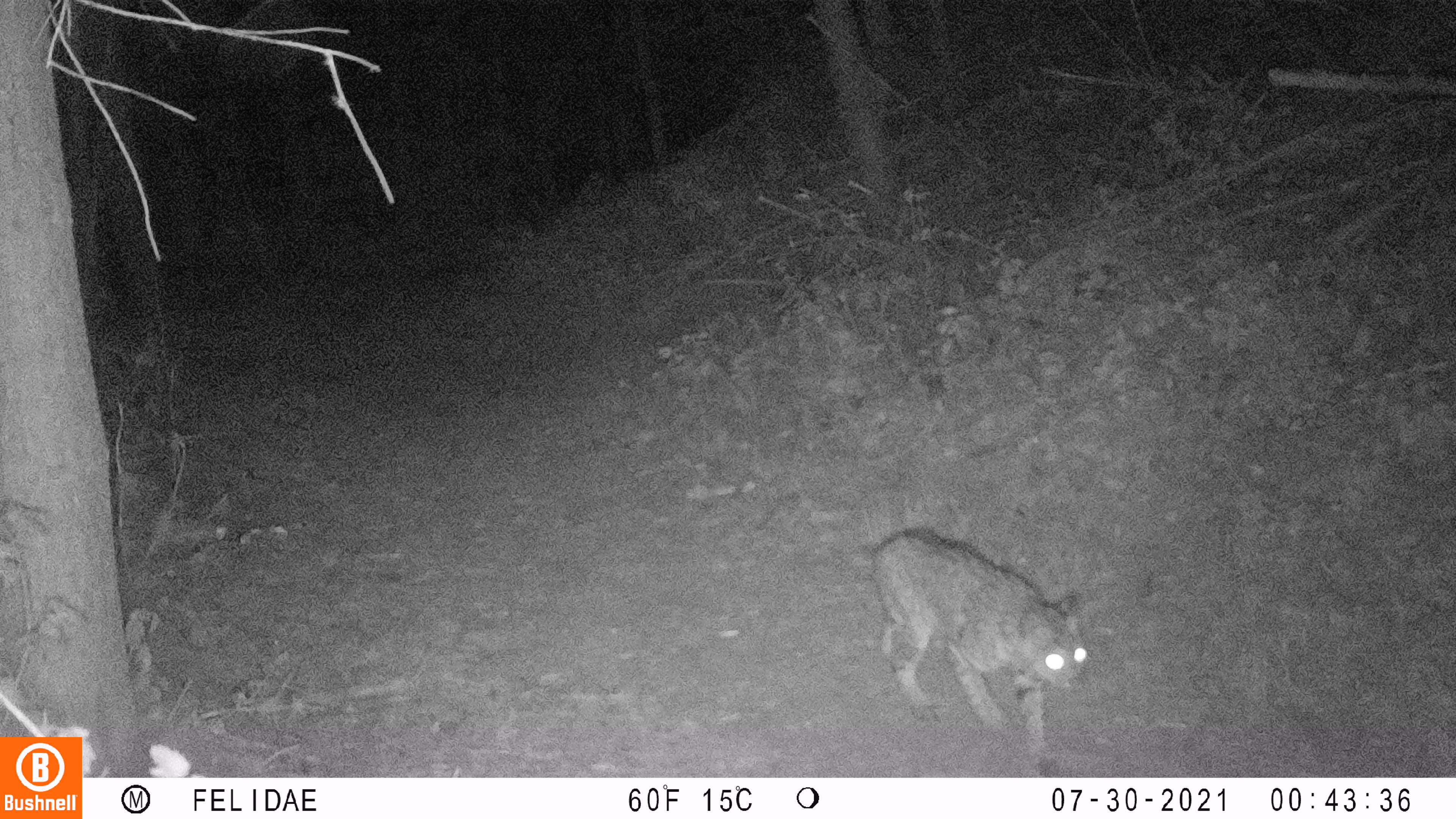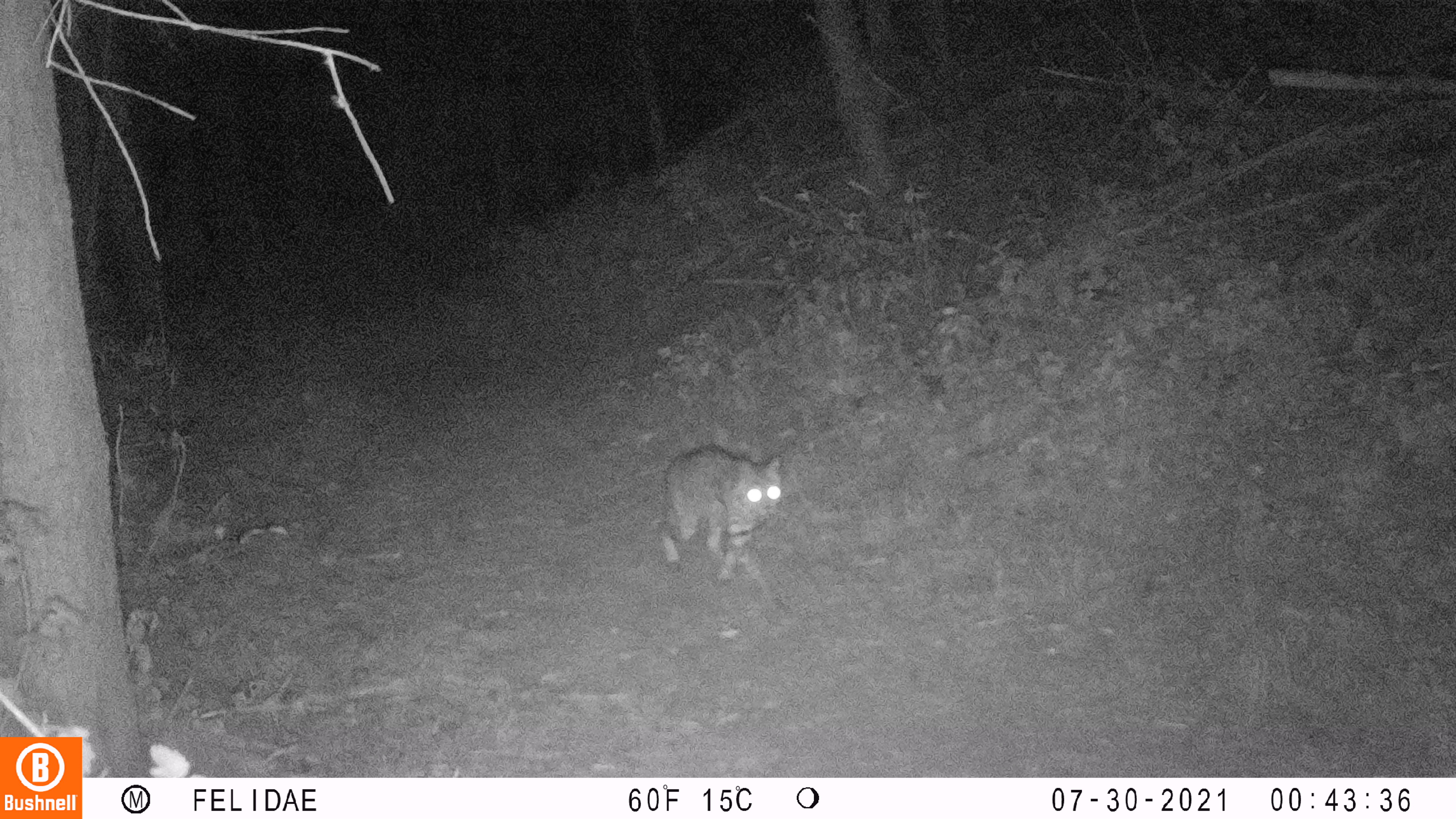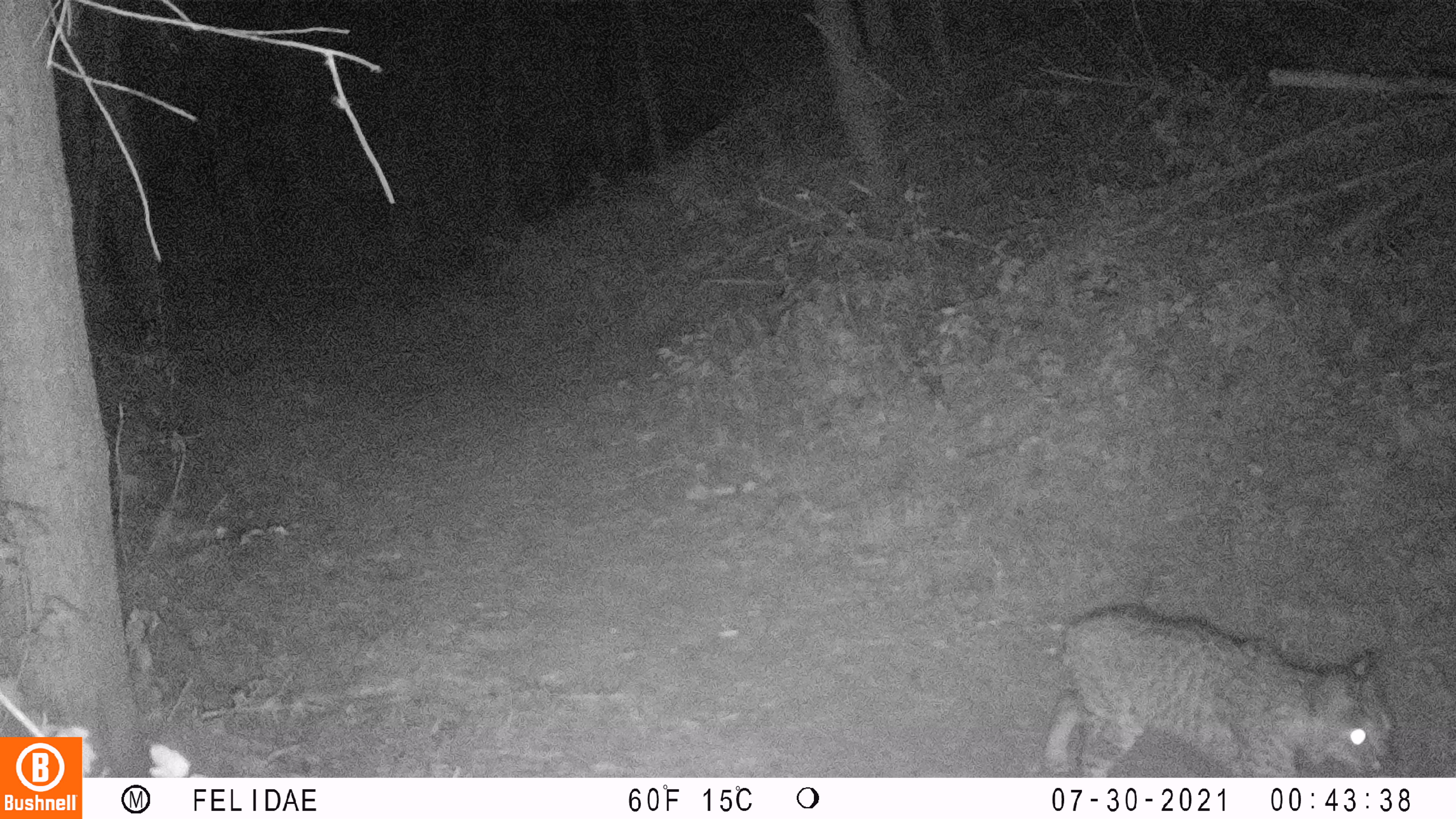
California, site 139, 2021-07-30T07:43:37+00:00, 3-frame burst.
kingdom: Animalia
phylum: Chordata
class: Mammalia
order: Carnivora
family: Felidae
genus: Lynx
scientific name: Lynx rufus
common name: bobcat